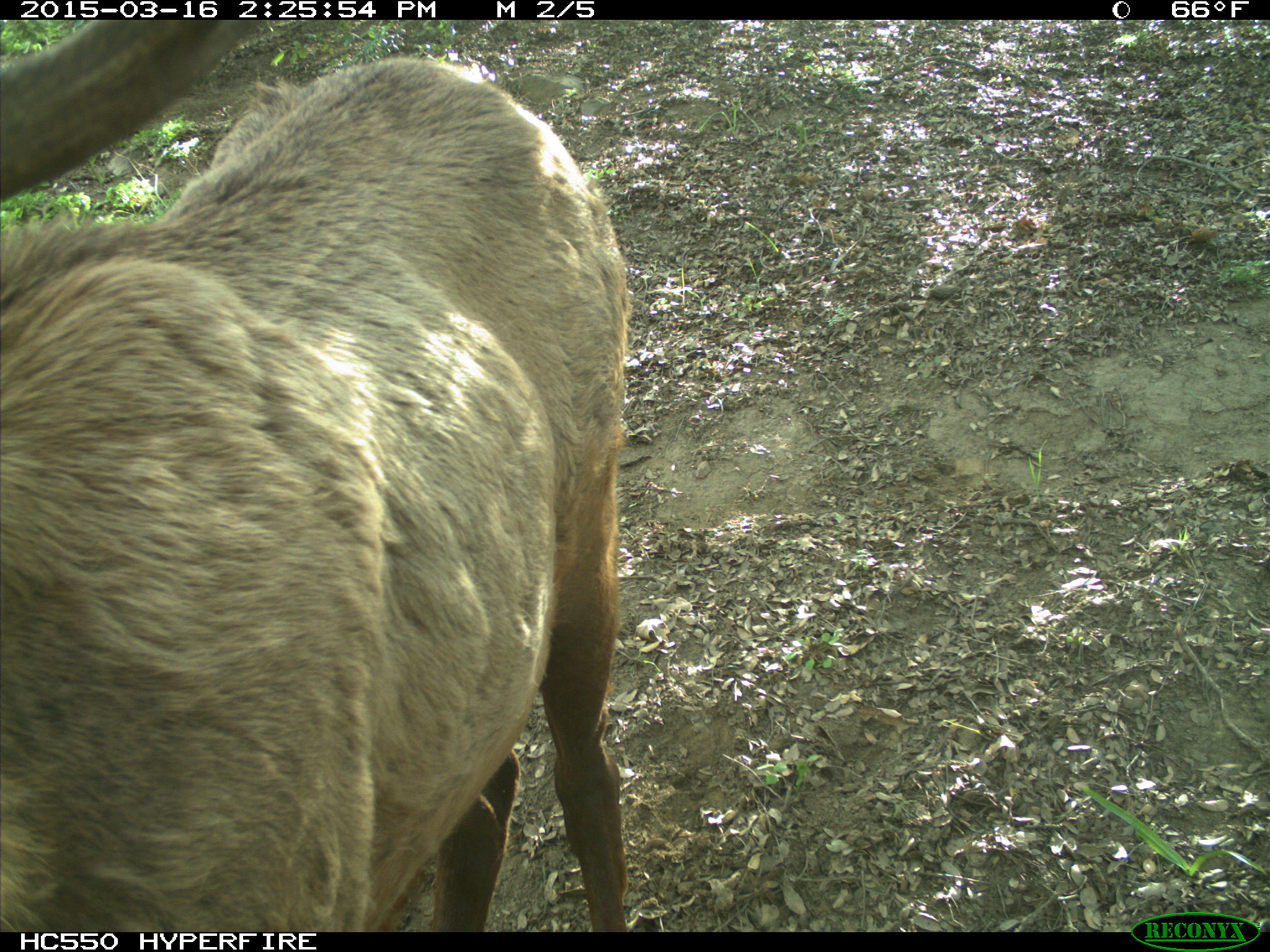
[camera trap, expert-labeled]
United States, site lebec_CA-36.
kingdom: Animalia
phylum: Chordata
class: Mammalia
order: Artiodactyla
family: Cervidae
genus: Cervus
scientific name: Cervus canadensis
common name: elk